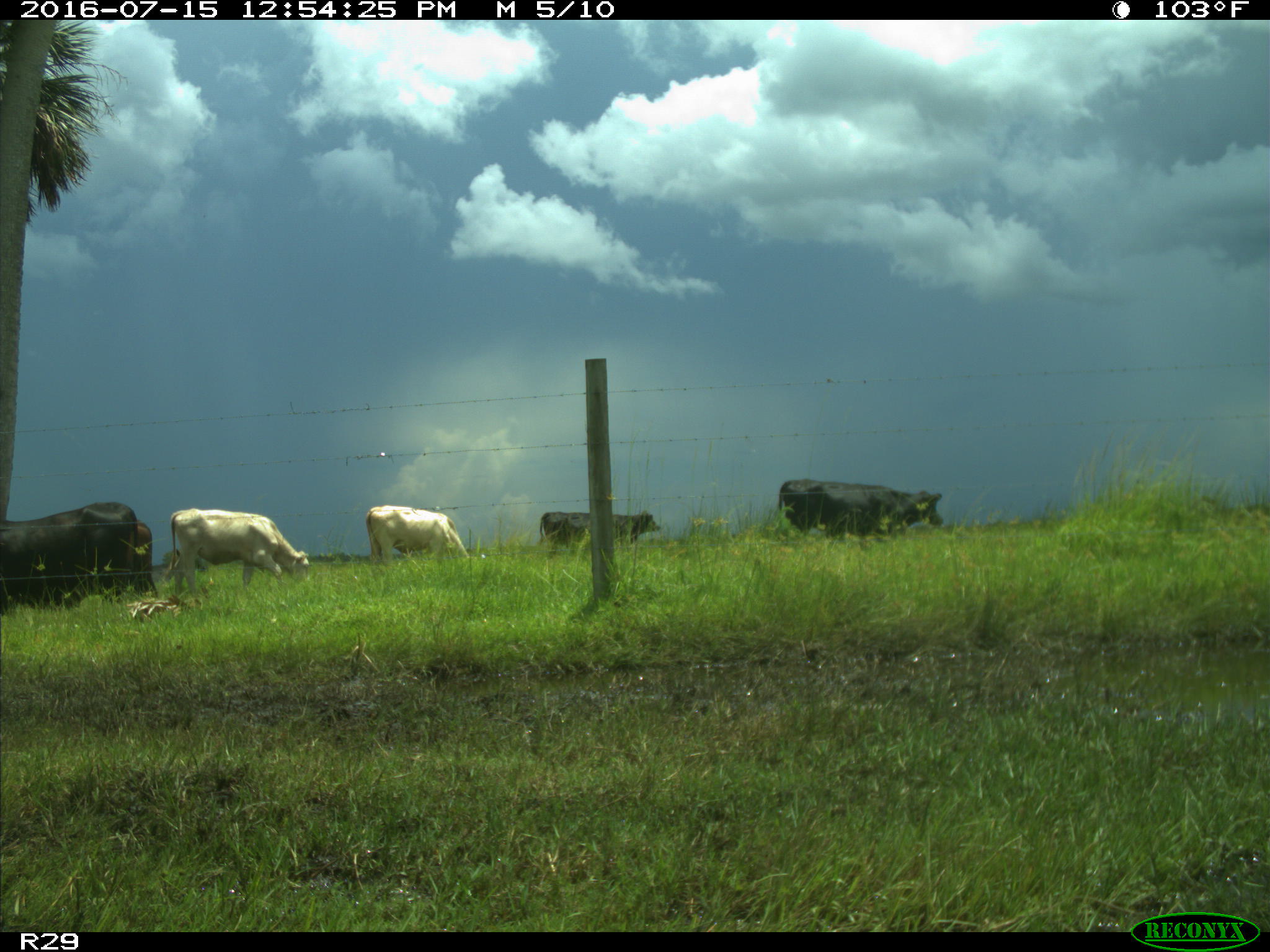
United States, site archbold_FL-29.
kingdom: Animalia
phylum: Chordata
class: Mammalia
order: Artiodactyla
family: Bovidae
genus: Bos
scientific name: Bos taurus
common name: domestic cow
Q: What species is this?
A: Bos taurus (domestic cow).